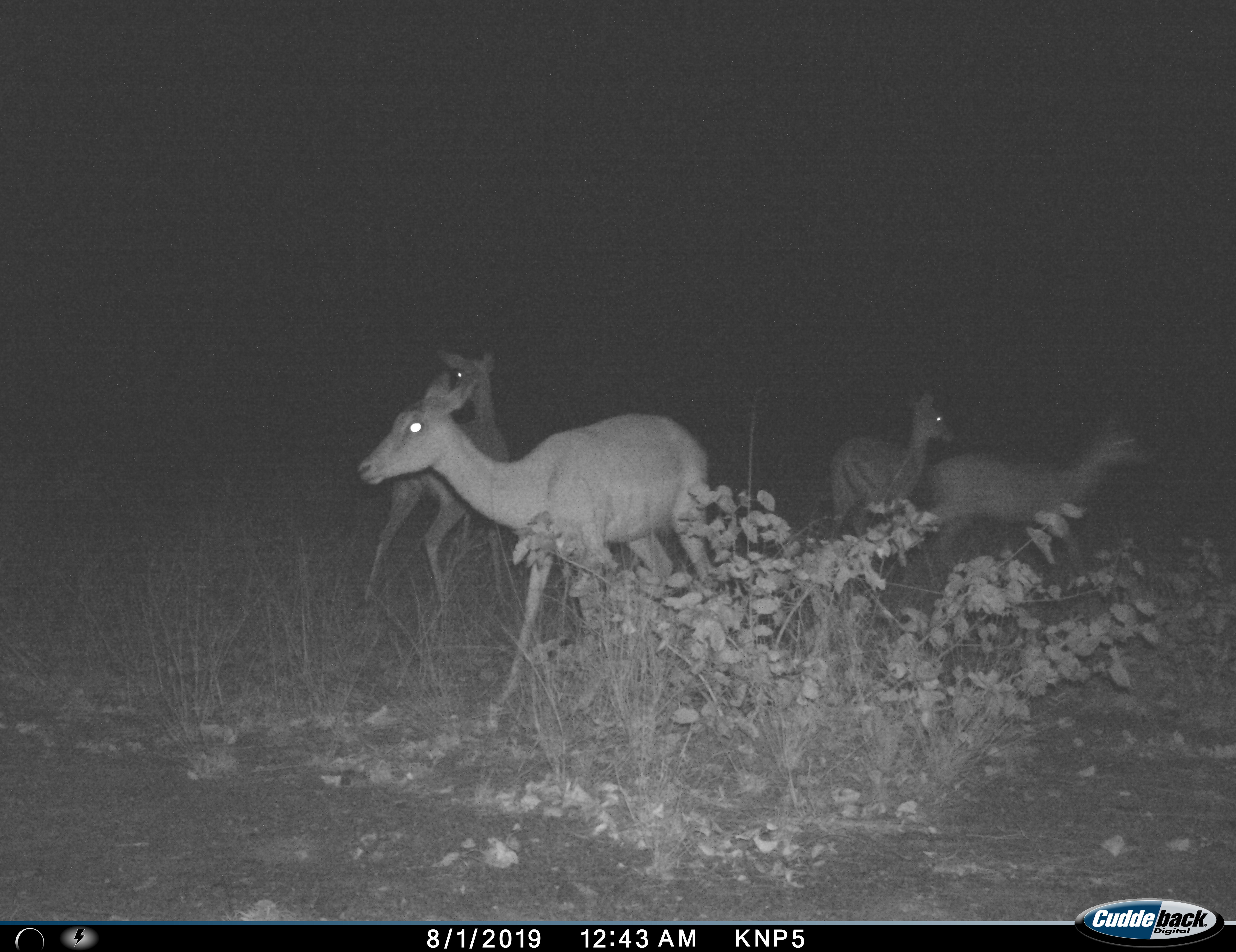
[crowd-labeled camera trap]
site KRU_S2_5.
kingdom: Animalia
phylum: Chordata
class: Mammalia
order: Artiodactyla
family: Bovidae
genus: Aepyceros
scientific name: Aepyceros melampus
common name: impala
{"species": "impala (Aepyceros melampus)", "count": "4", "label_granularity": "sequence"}